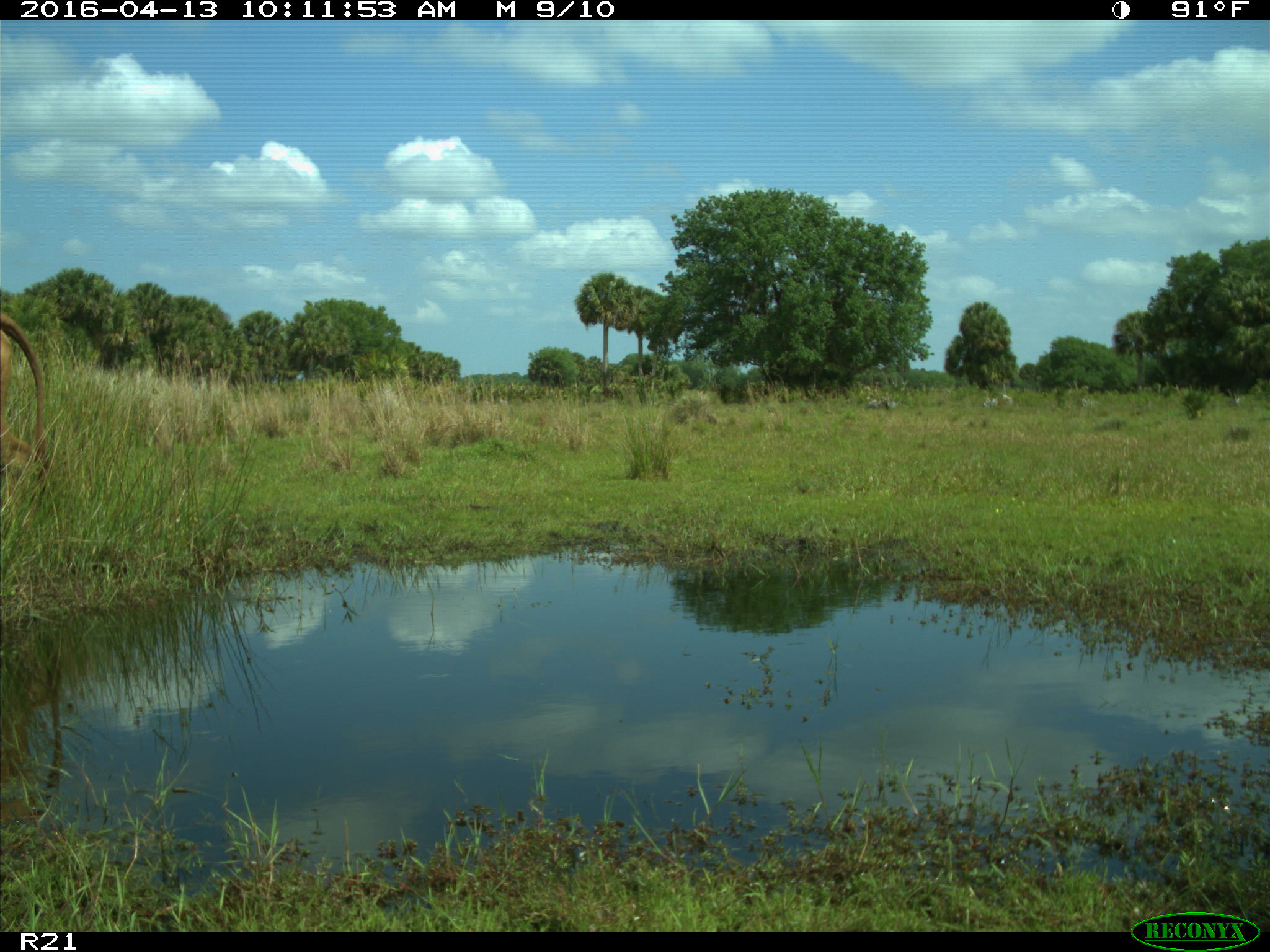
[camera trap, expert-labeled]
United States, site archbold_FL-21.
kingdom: Animalia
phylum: Chordata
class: Mammalia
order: Artiodactyla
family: Bovidae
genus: Bos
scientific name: Bos taurus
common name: domestic cow